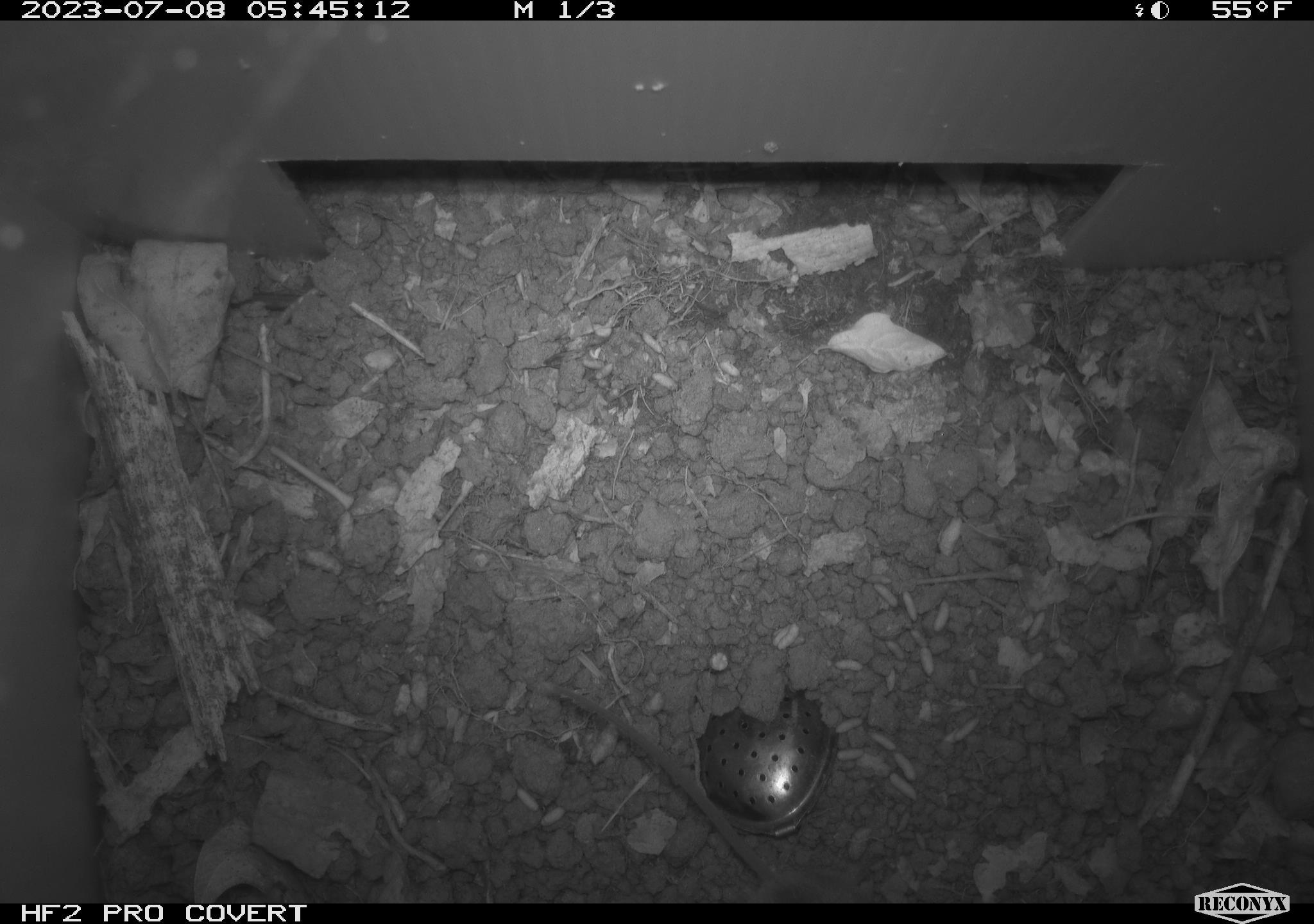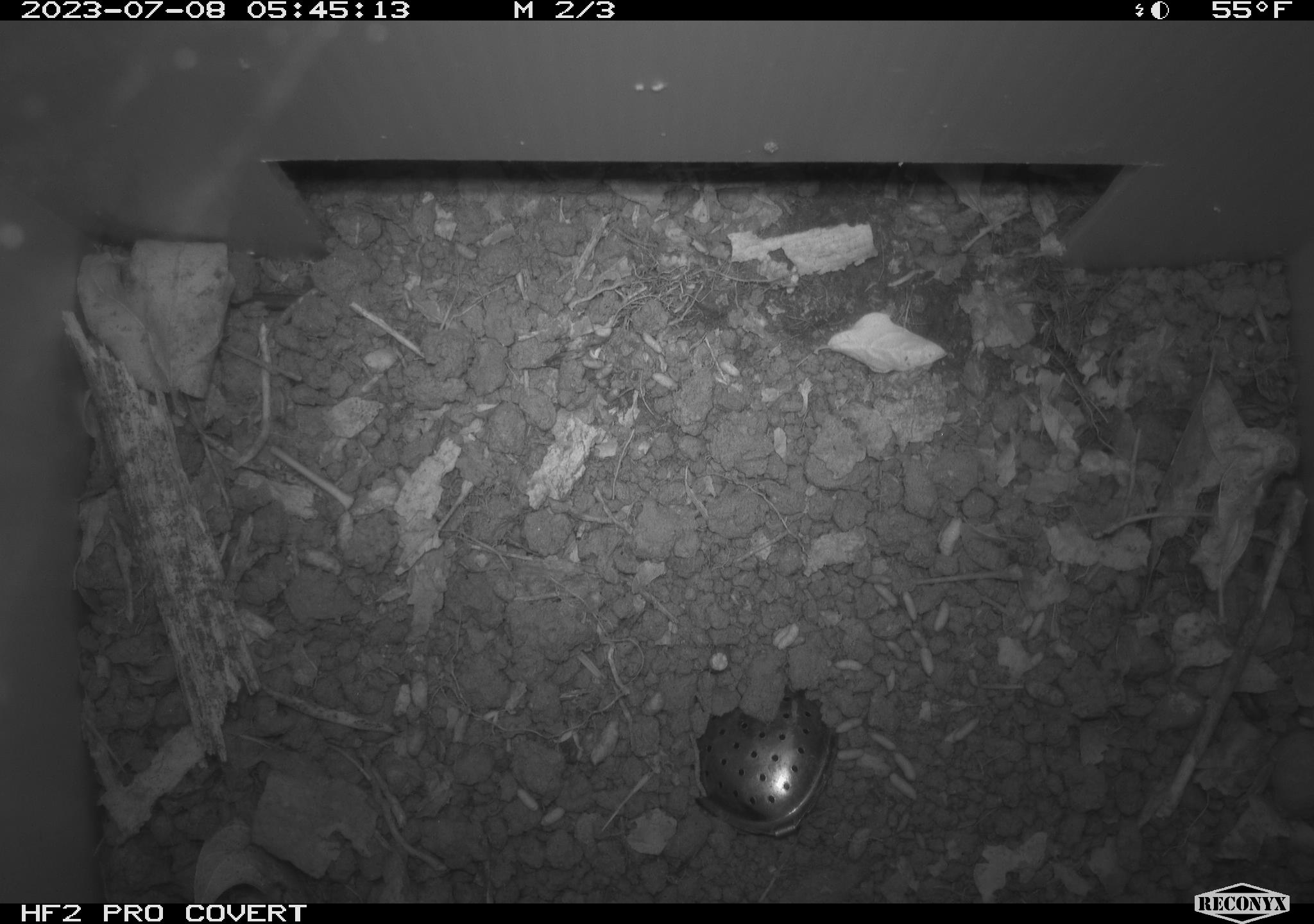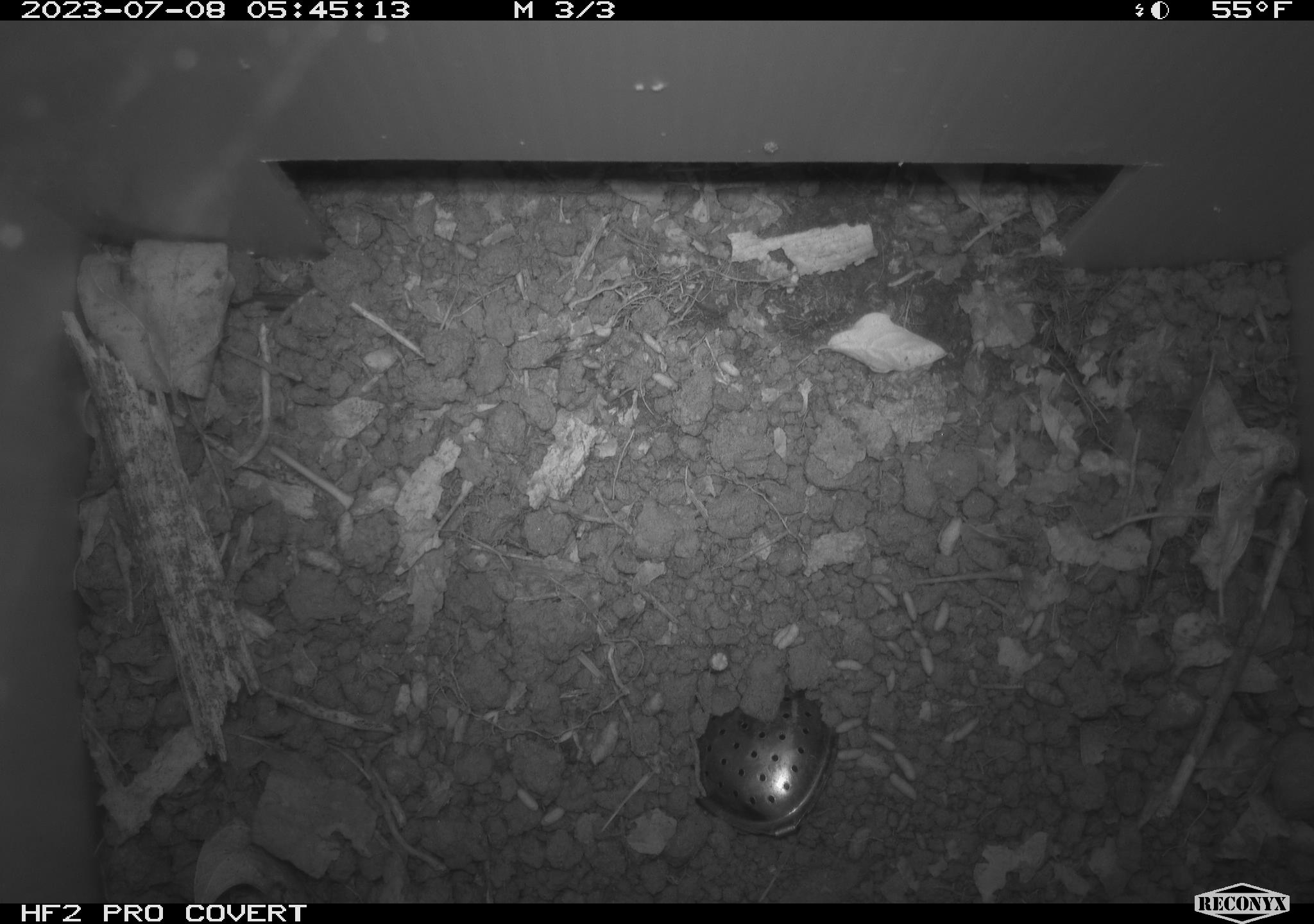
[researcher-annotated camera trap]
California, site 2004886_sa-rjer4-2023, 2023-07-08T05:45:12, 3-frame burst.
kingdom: Animalia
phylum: Chordata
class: Mammalia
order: Rodentia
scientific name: Rodentia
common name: mouse species